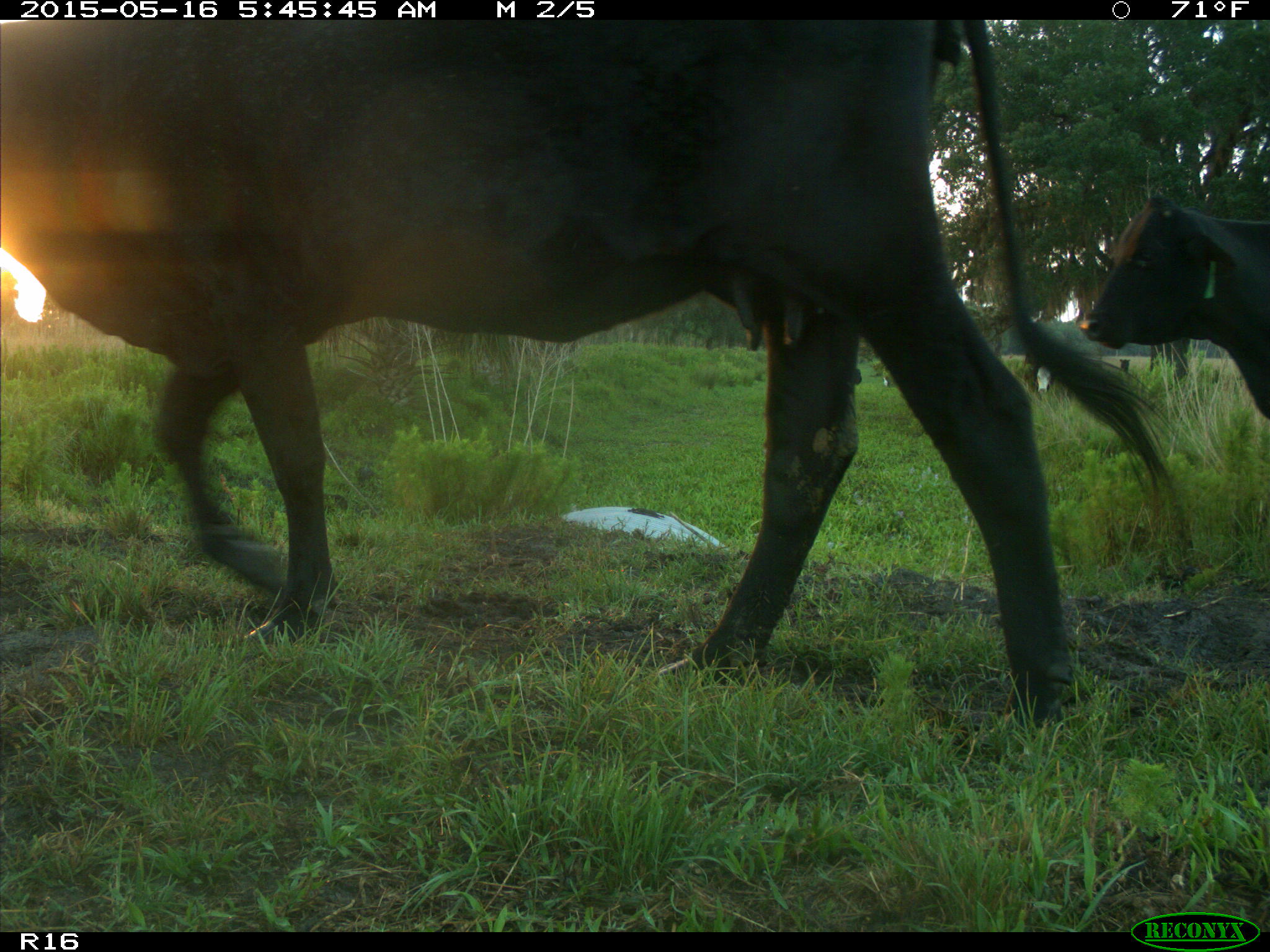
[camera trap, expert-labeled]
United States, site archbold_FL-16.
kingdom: Animalia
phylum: Chordata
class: Mammalia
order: Artiodactyla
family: Bovidae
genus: Bos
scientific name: Bos taurus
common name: domestic cow